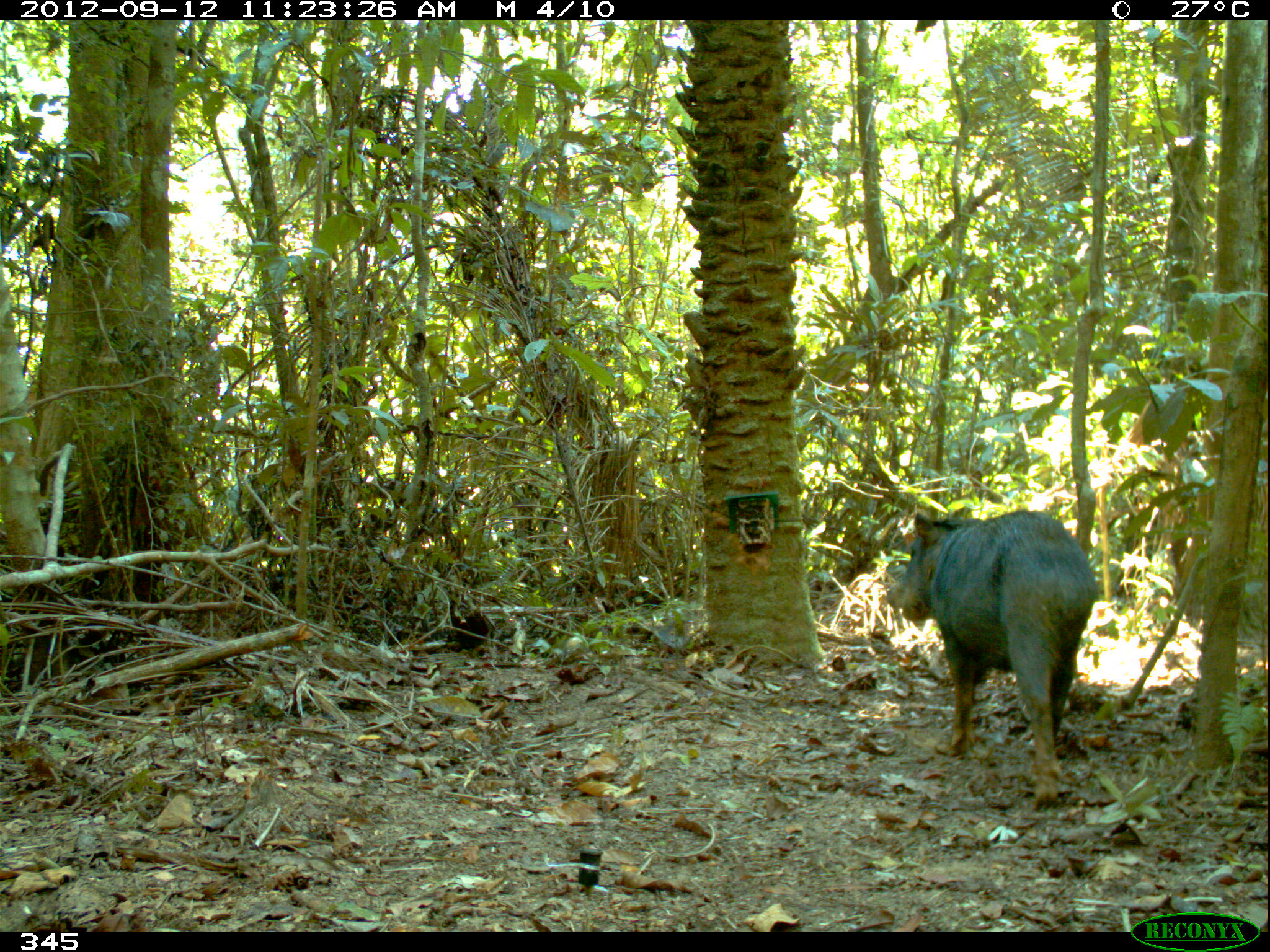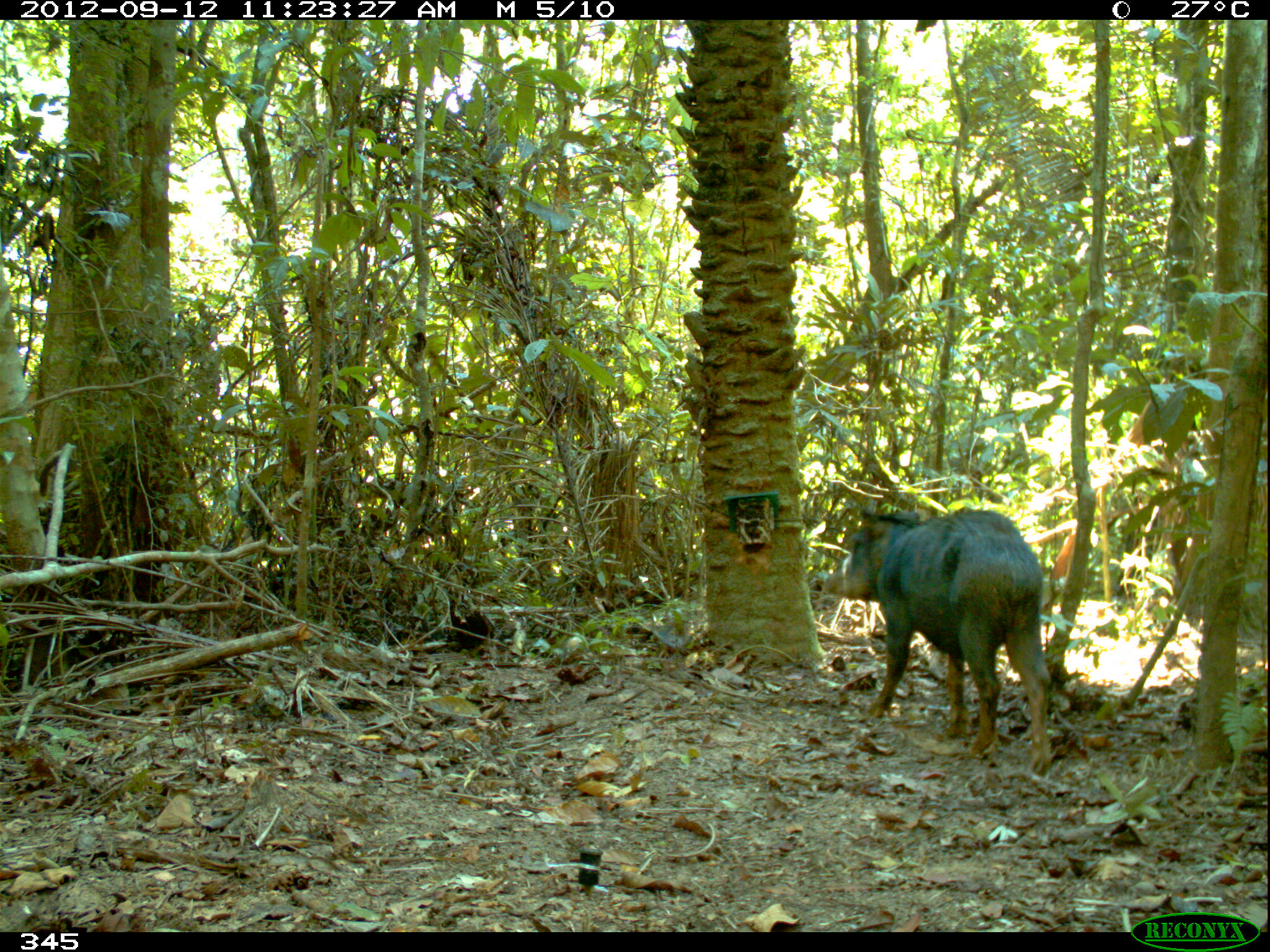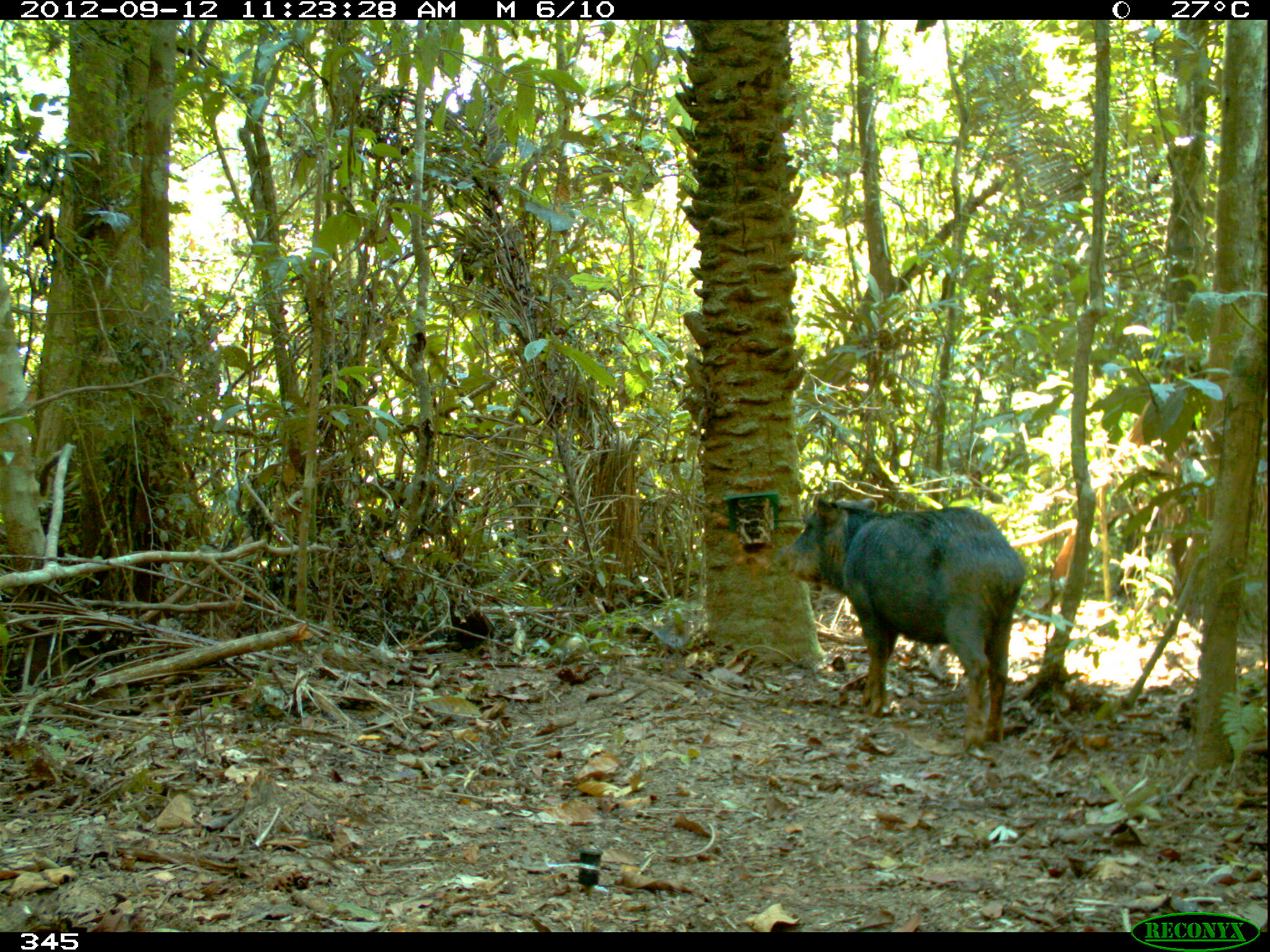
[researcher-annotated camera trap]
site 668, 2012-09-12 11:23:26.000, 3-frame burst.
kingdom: Animalia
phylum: Chordata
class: Mammalia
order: Artiodactyla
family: Tayassuidae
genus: Tayassu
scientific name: Tayassu pecari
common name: white-lipped peccary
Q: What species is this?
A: Tayassu pecari (white-lipped peccary).